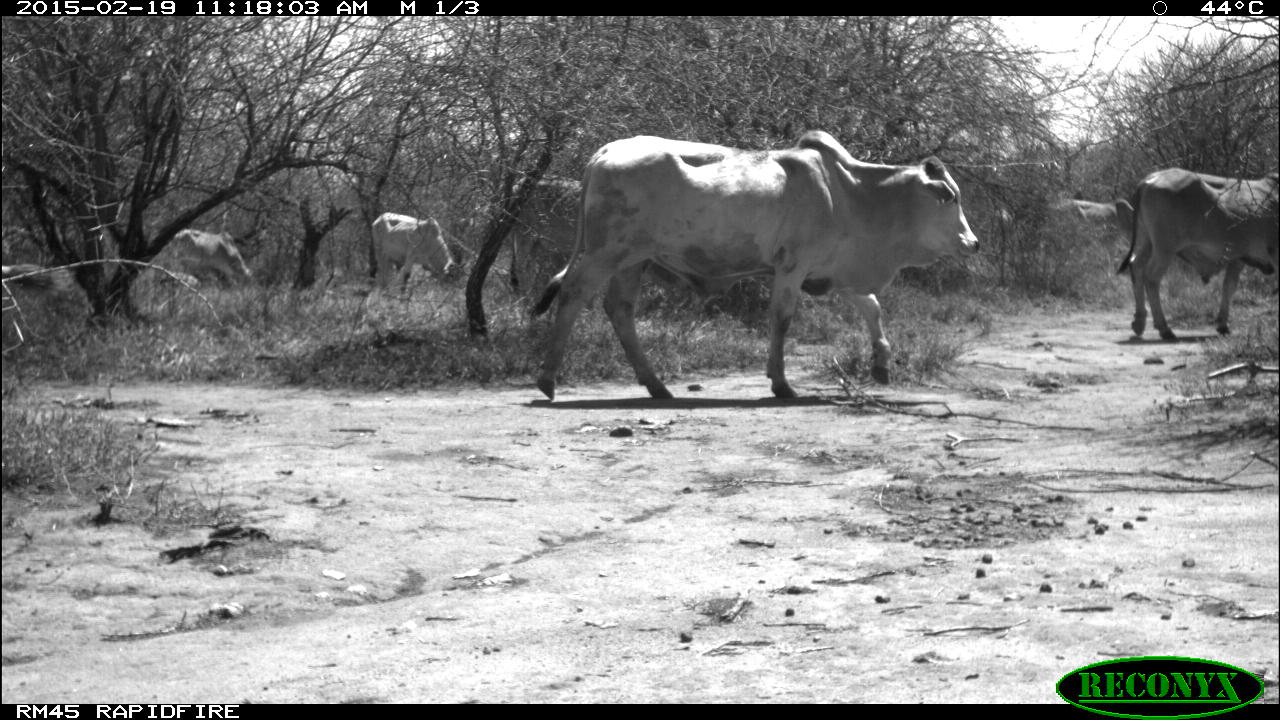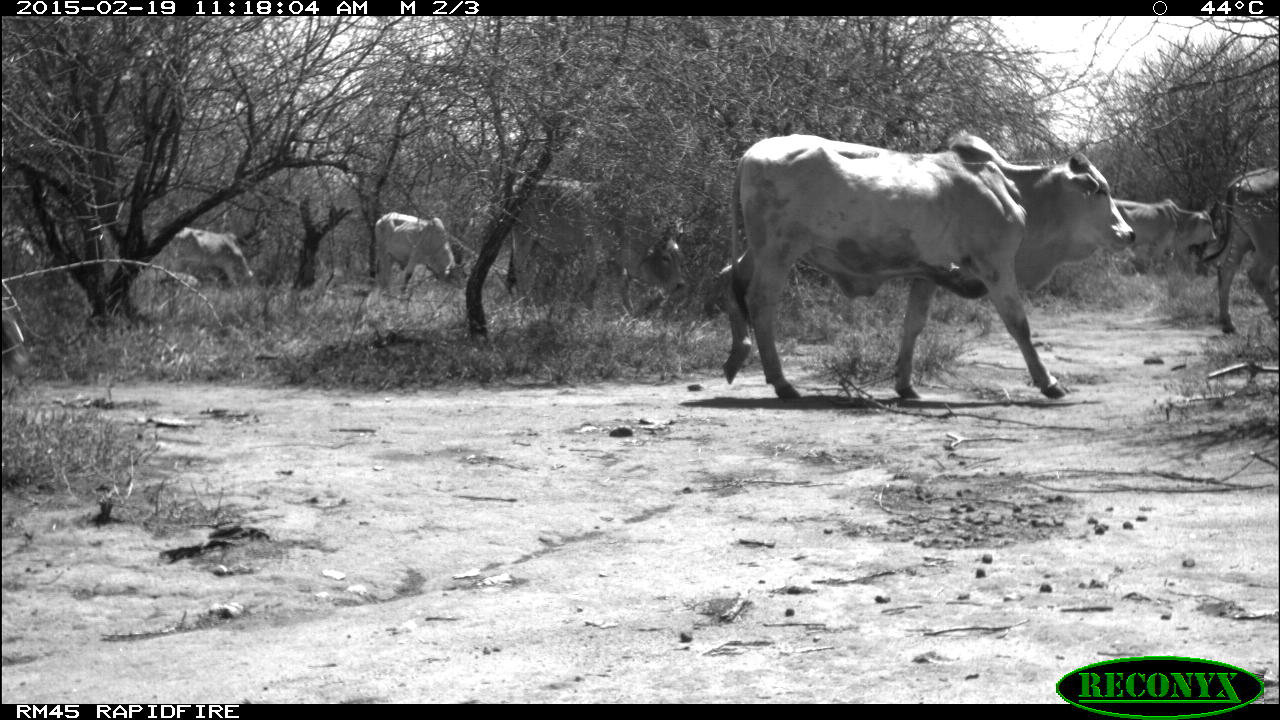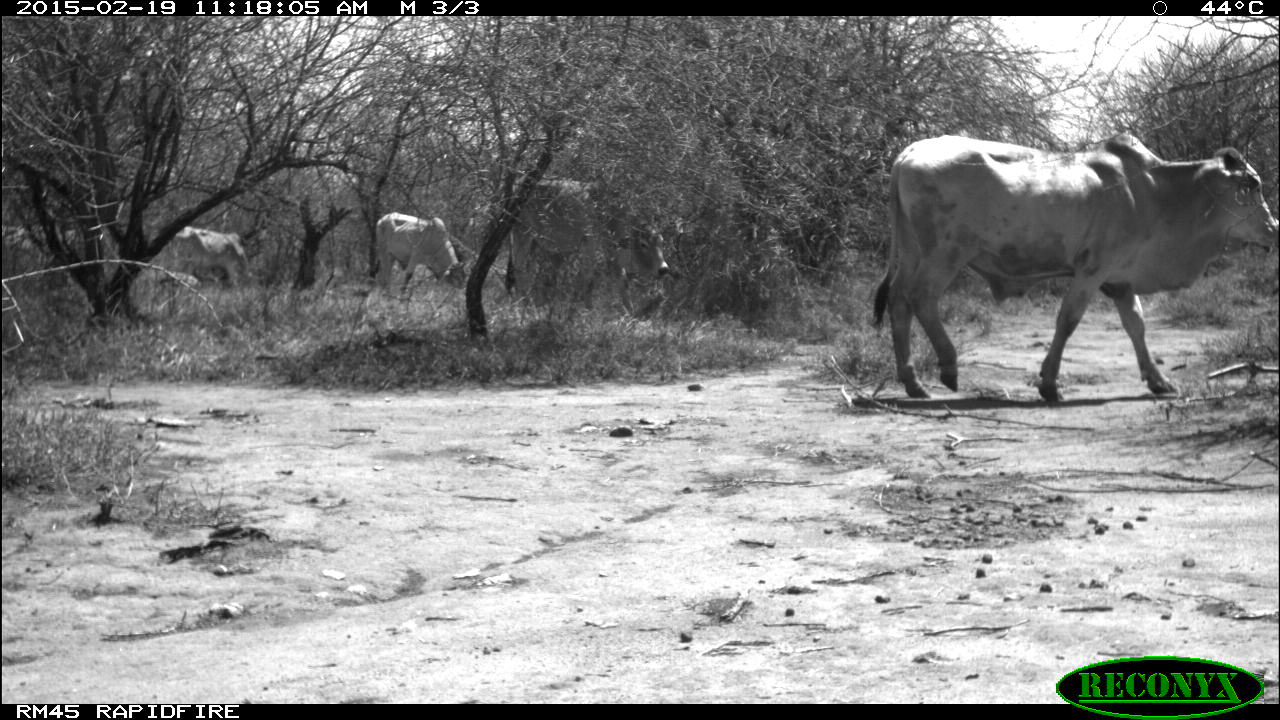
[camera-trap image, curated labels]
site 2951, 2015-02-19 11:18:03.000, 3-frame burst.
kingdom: Animalia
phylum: Chordata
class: Mammalia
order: Artiodactyla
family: Bovidae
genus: Bos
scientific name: Bos taurus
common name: domestic cattle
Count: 9.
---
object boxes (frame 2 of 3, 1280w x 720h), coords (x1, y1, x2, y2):
bos taurus: (716, 135, 1134, 404); (508, 173, 686, 317); (1202, 166, 1276, 337); (1111, 198, 1216, 276); (375, 211, 466, 300); (168, 226, 254, 294); (1, 316, 26, 396)